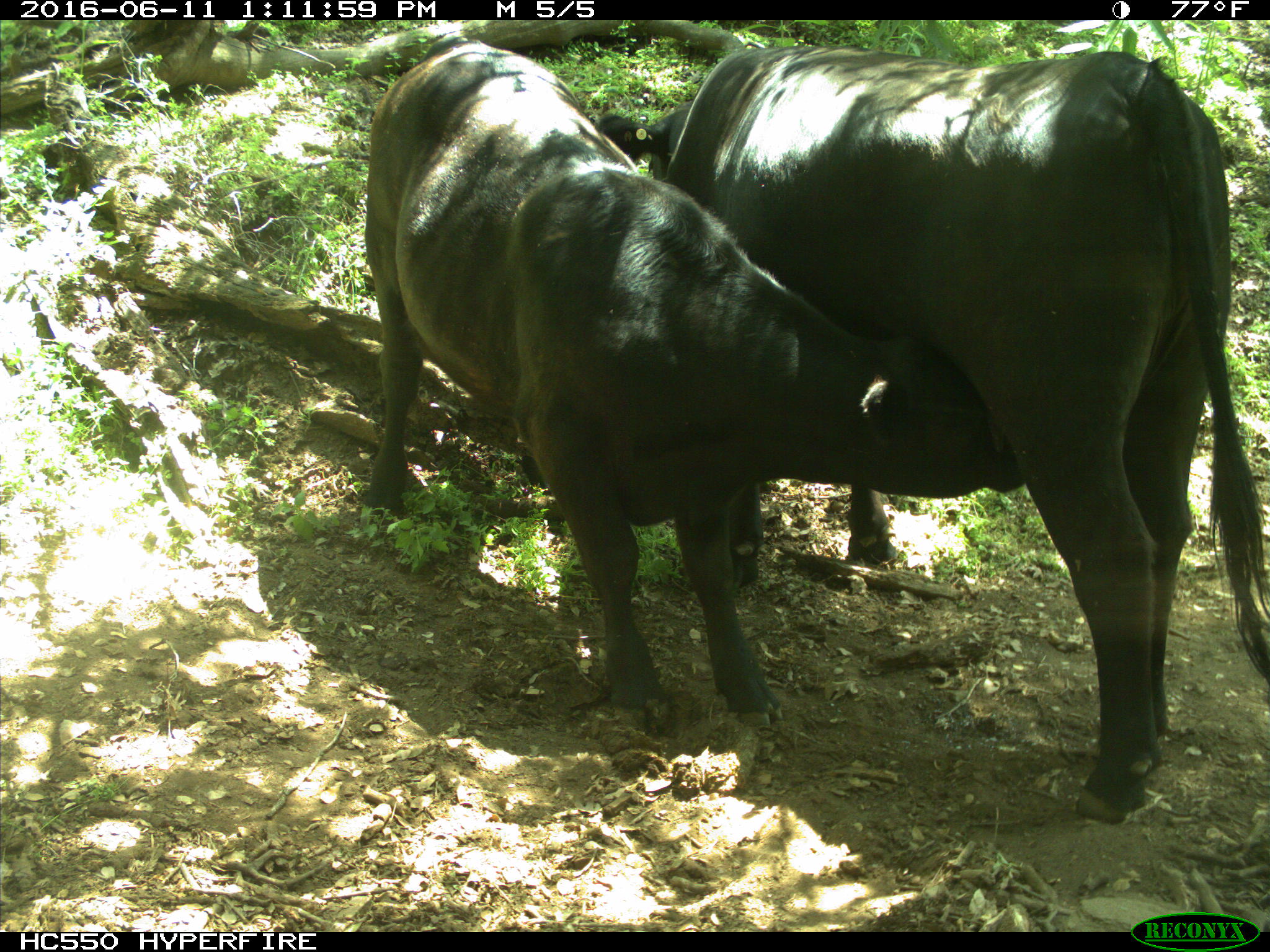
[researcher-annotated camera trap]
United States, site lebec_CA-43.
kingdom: Animalia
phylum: Chordata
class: Mammalia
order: Artiodactyla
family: Bovidae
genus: Bos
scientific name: Bos taurus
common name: domestic cow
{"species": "Bos taurus (domestic cow)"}